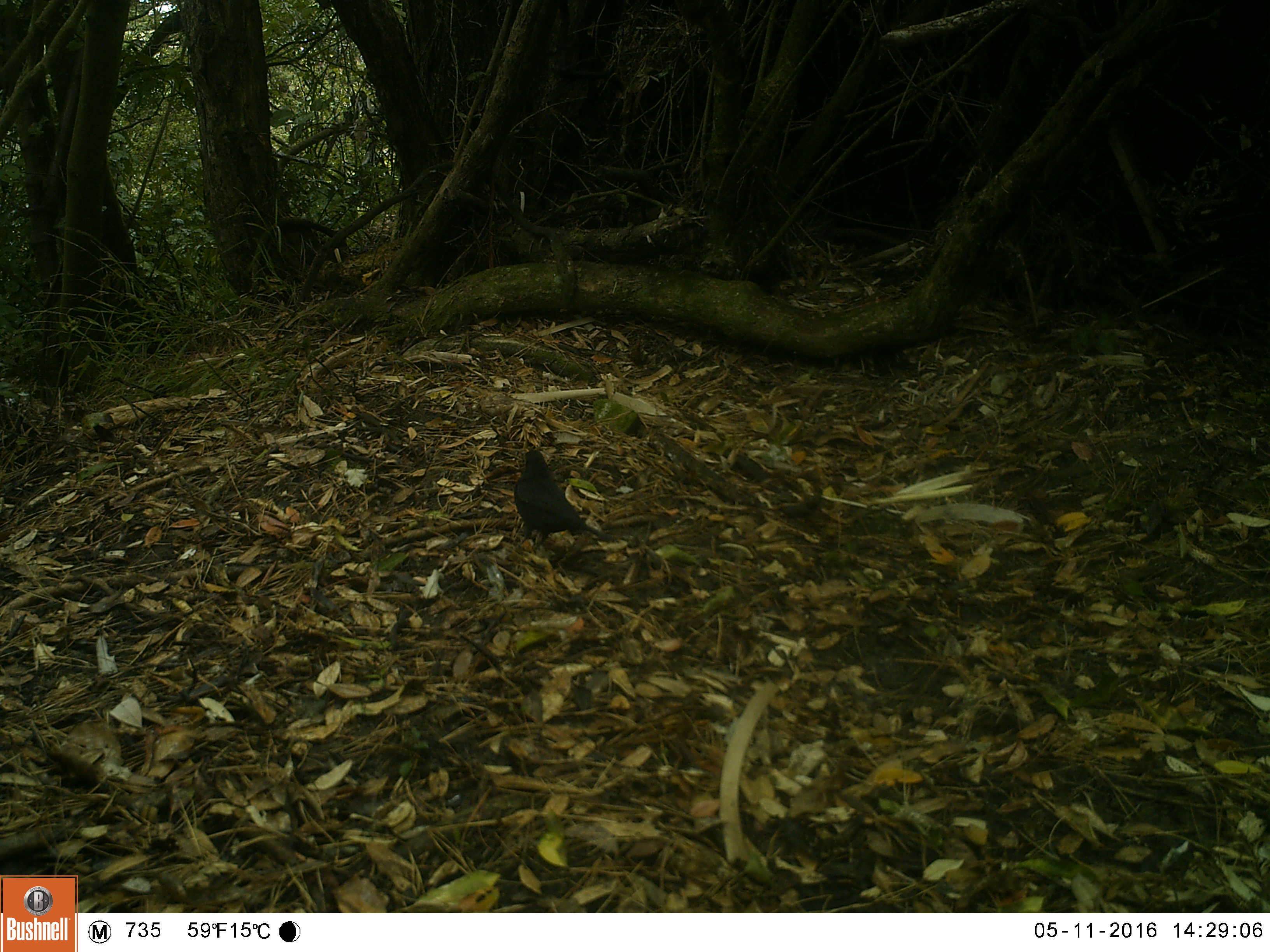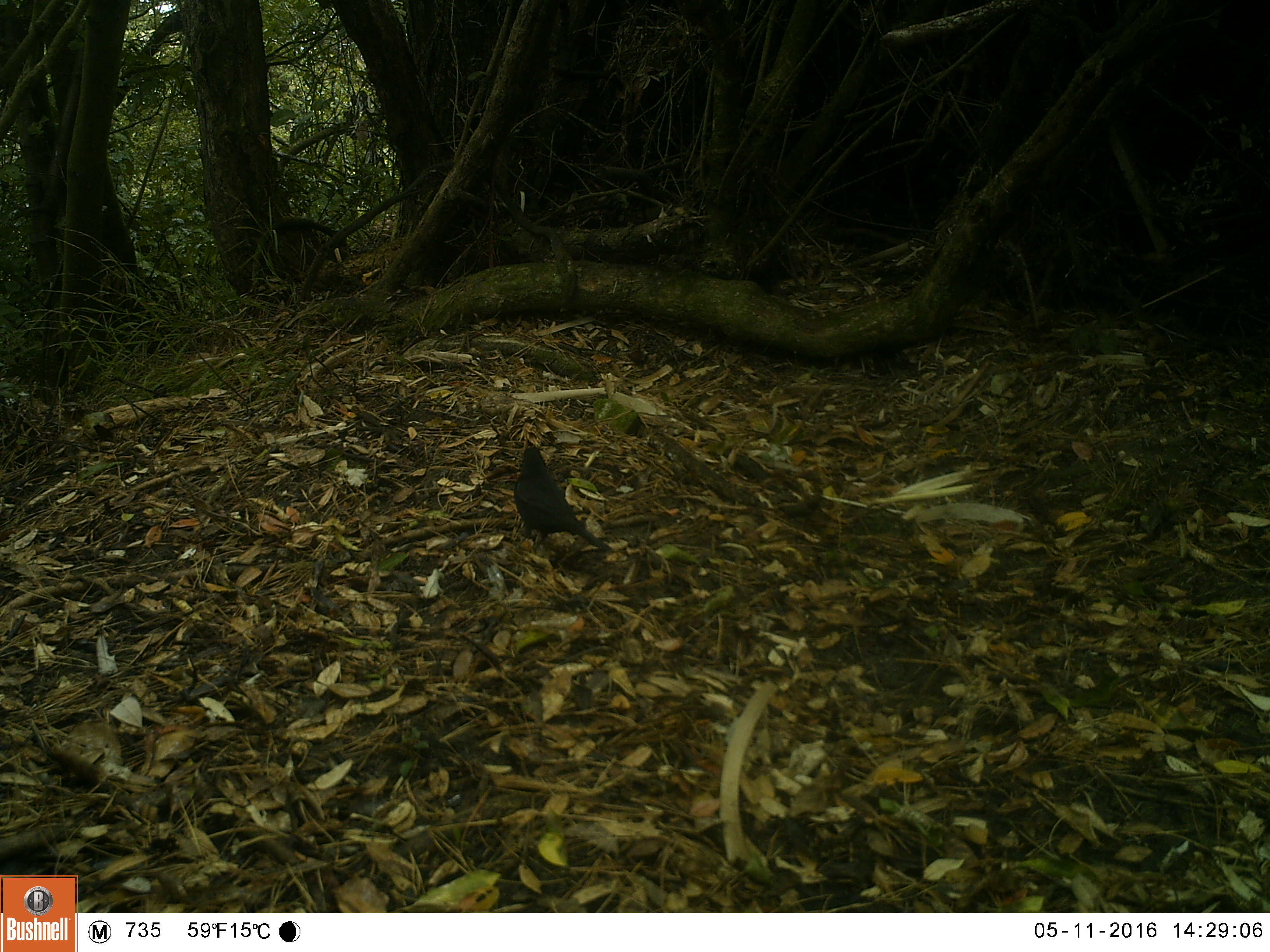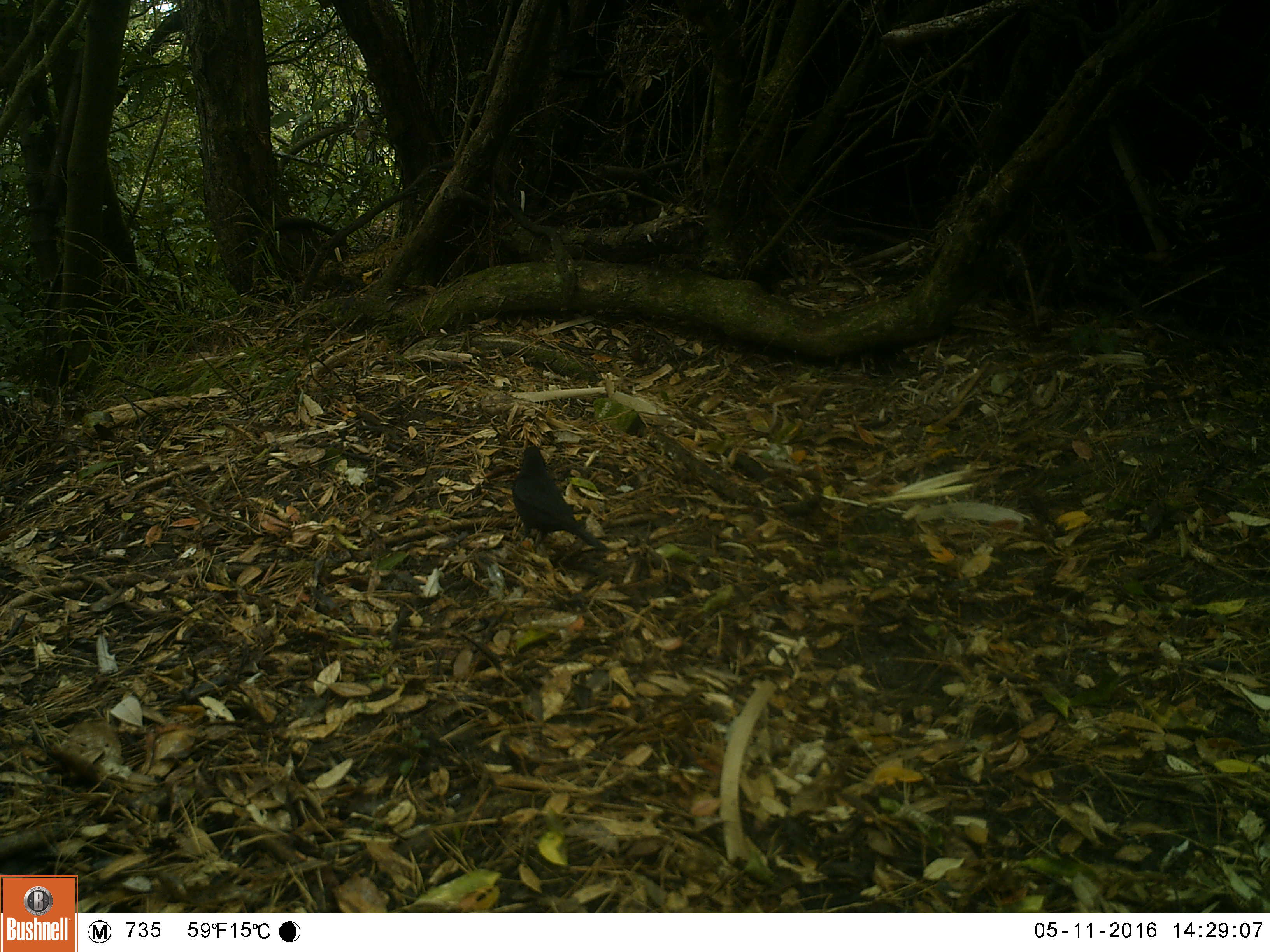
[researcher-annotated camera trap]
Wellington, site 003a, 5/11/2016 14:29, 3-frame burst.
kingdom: Animalia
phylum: Chordata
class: Aves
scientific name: Aves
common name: bird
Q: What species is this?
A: Bird (Aves).